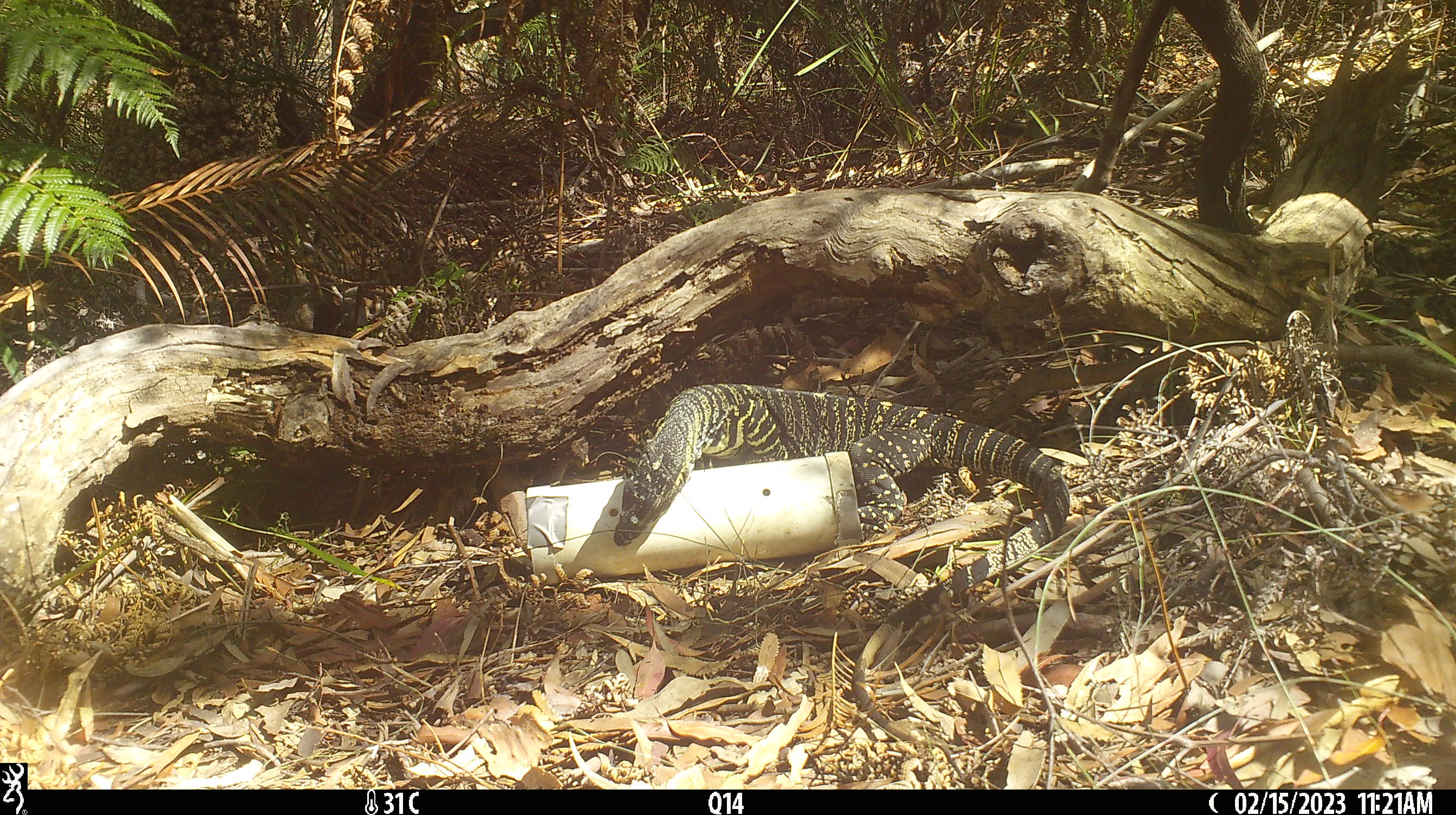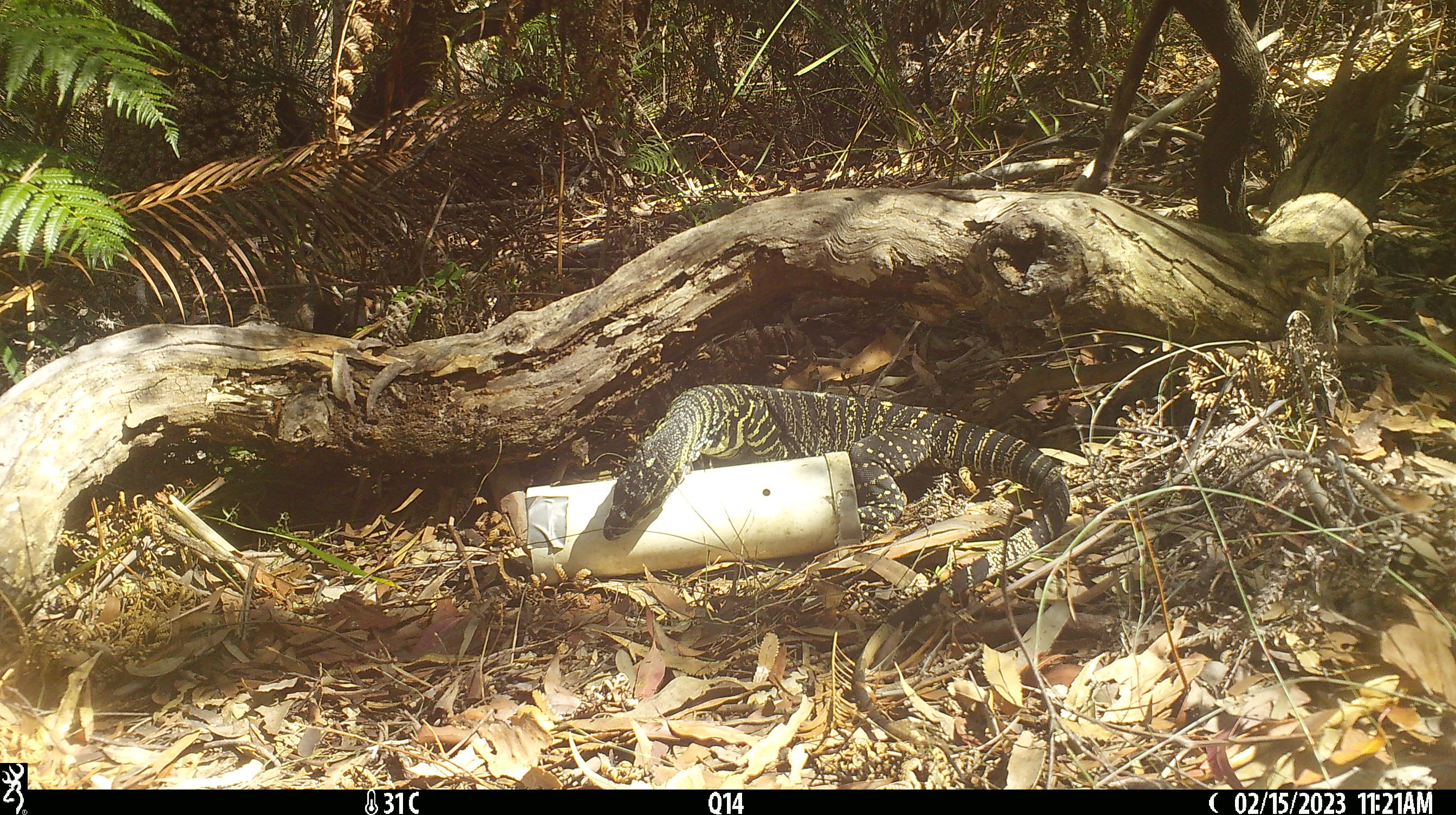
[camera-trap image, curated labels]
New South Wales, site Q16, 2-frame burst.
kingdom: Animalia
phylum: Chordata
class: Reptilia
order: Squamata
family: Varanidae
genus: Varanus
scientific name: Varanus varius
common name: lace monitor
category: goanna